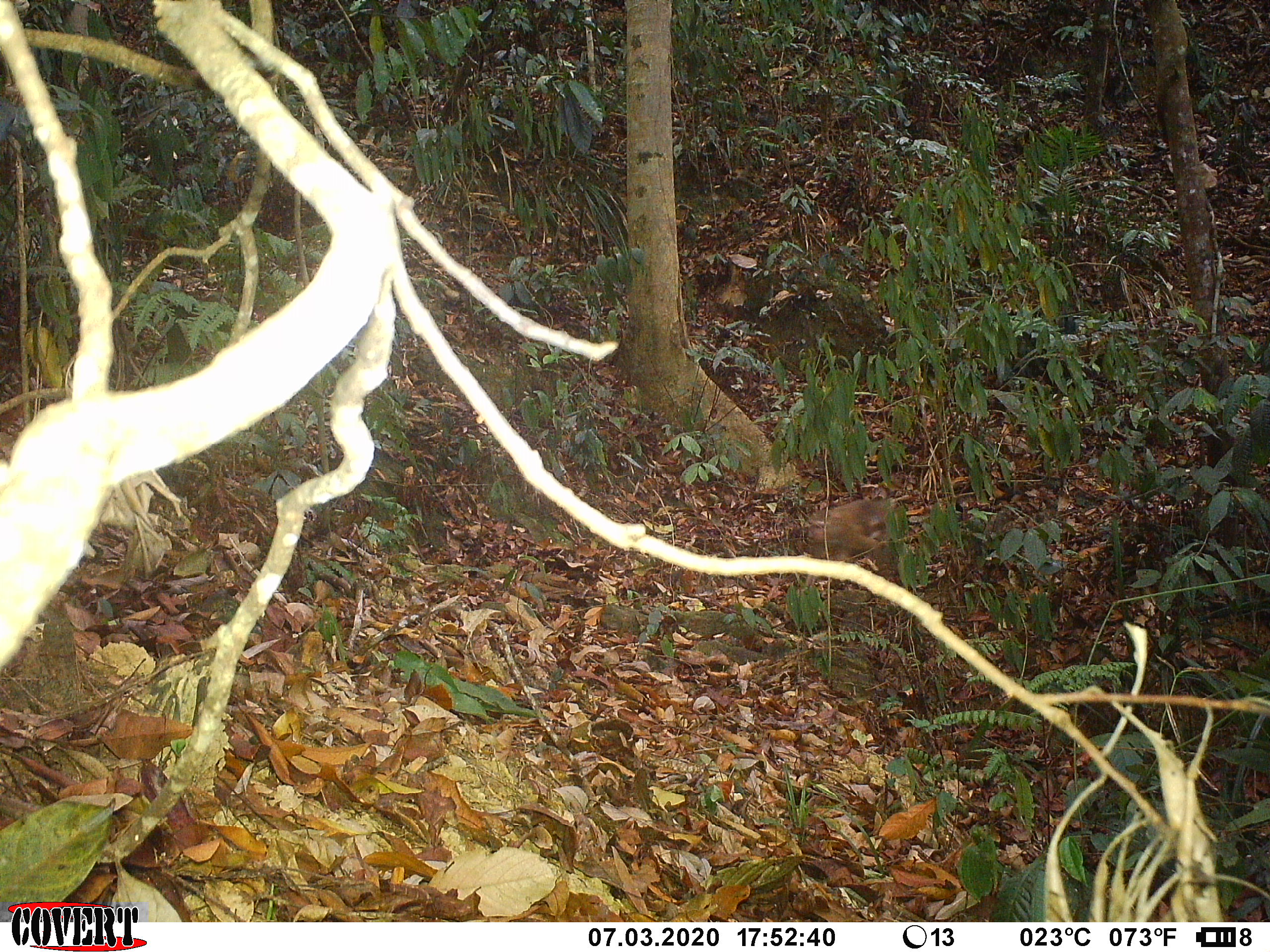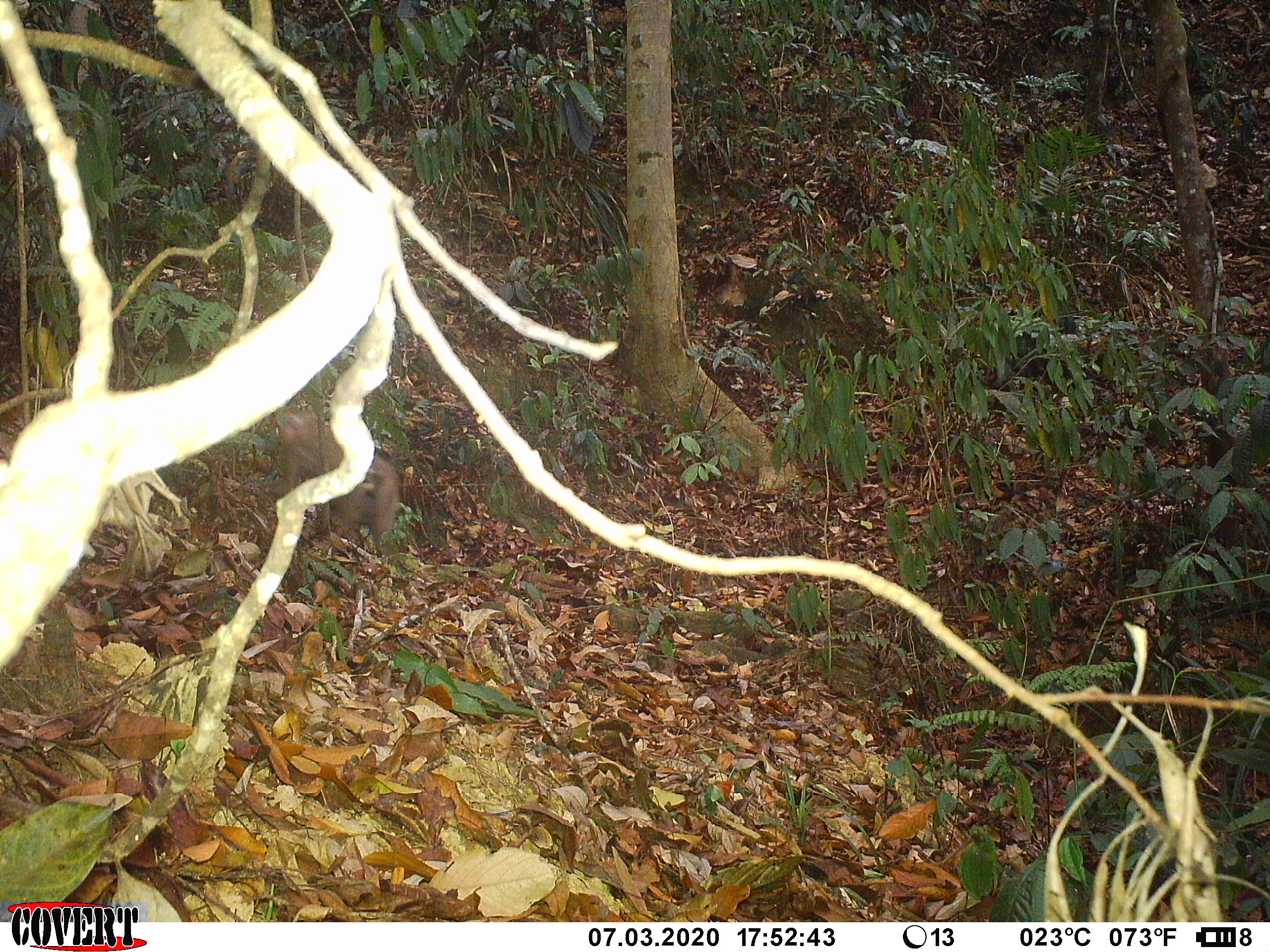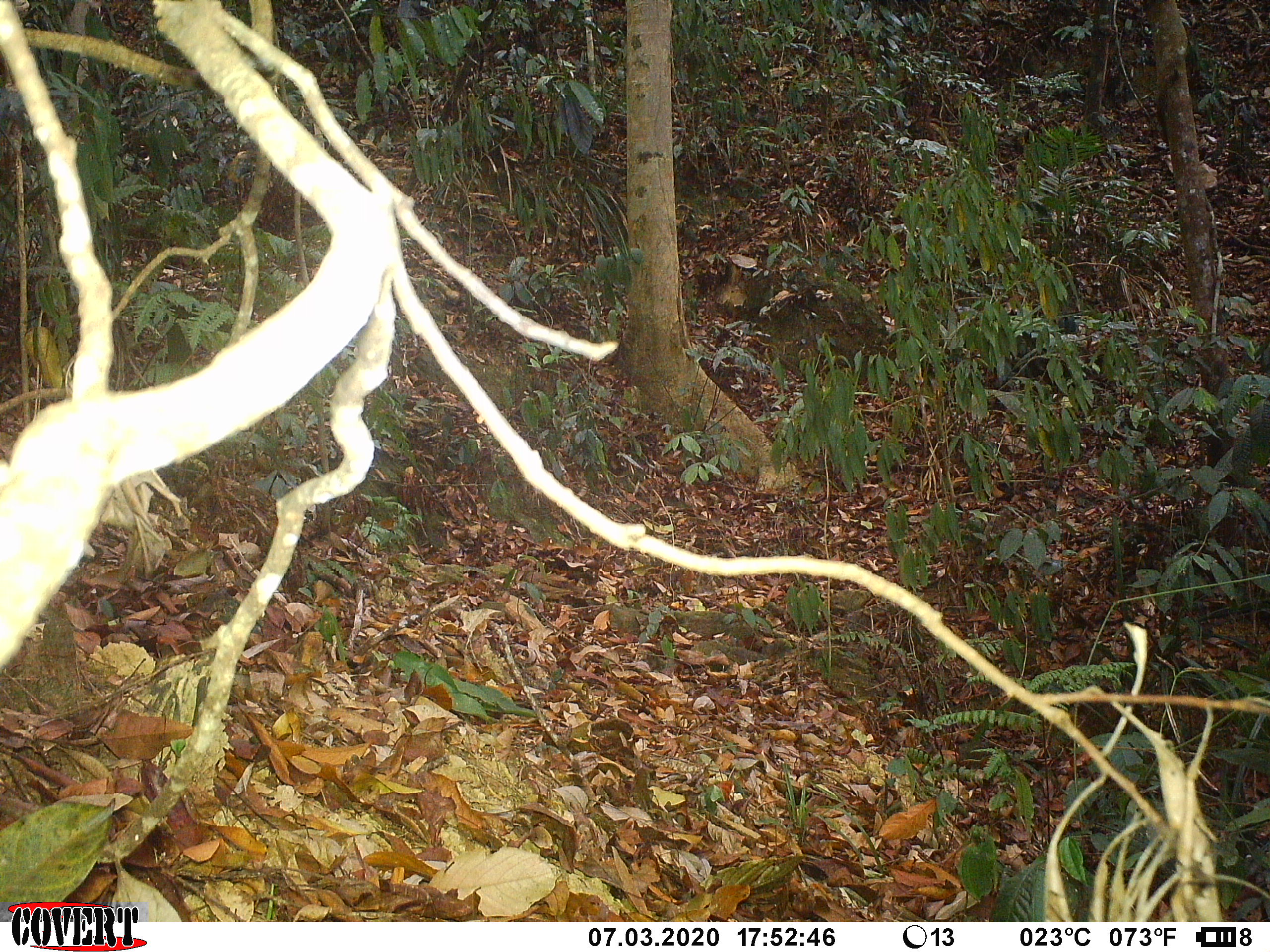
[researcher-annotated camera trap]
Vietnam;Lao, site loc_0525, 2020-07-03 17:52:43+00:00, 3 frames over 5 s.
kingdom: Animalia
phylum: Chordata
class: Mammalia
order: Primates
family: Cercopithecidae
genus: Macaca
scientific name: Macaca nemestrina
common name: pig-tailed macaque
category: pig tailed macaque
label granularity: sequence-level